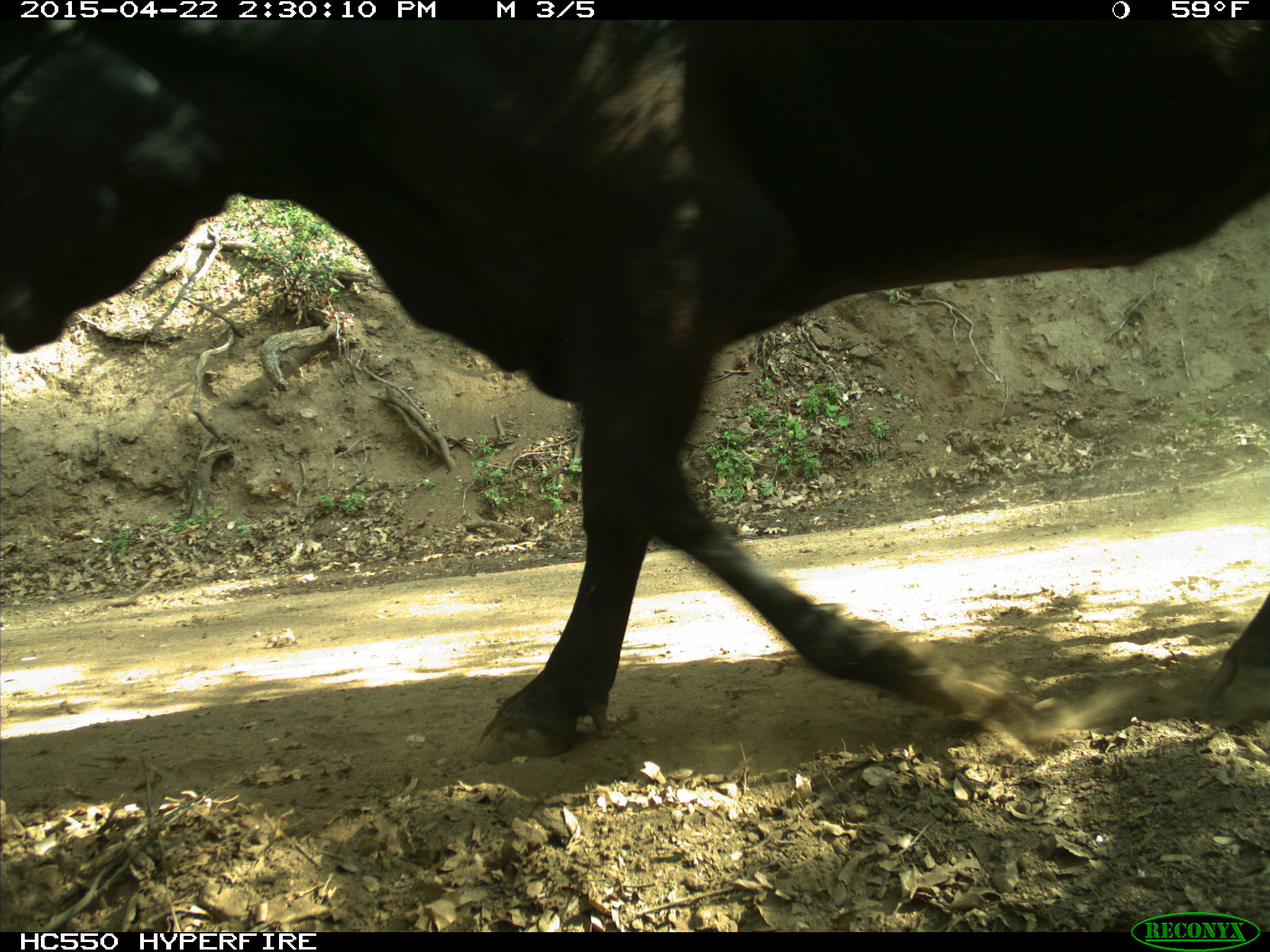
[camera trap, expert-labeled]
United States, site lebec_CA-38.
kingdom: Animalia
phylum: Chordata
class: Mammalia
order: Artiodactyla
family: Bovidae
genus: Bos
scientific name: Bos taurus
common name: domestic cow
Bos taurus (domestic cow).